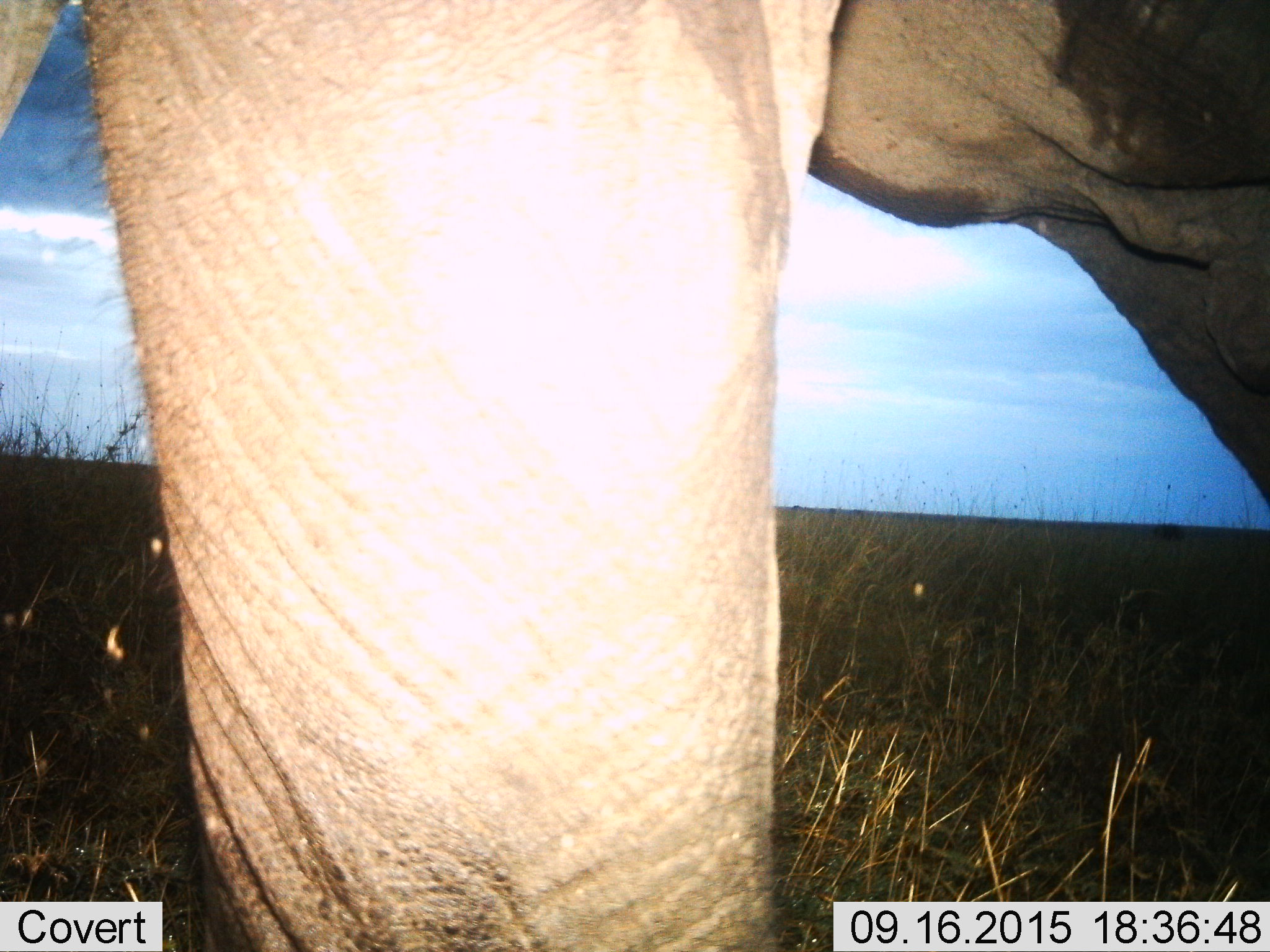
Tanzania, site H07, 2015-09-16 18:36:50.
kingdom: Animalia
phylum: Chordata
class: Mammalia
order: Proboscidea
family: Elephantidae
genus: Loxodonta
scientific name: Loxodonta africana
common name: african bush elephant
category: elephant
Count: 1.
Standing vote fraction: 89%.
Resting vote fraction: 0%.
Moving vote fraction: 11%.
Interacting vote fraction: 0%.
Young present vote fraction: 0%.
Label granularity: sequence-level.